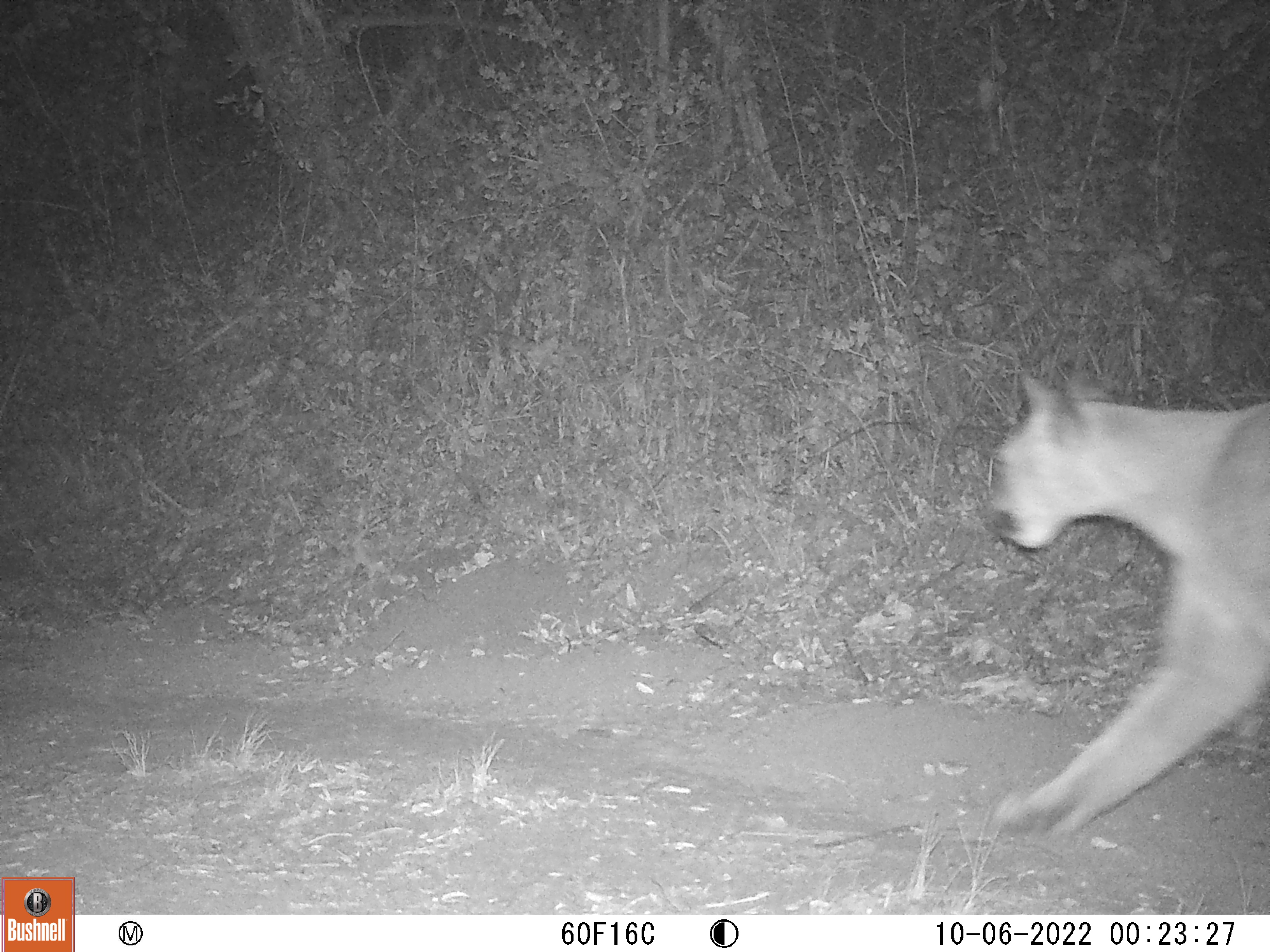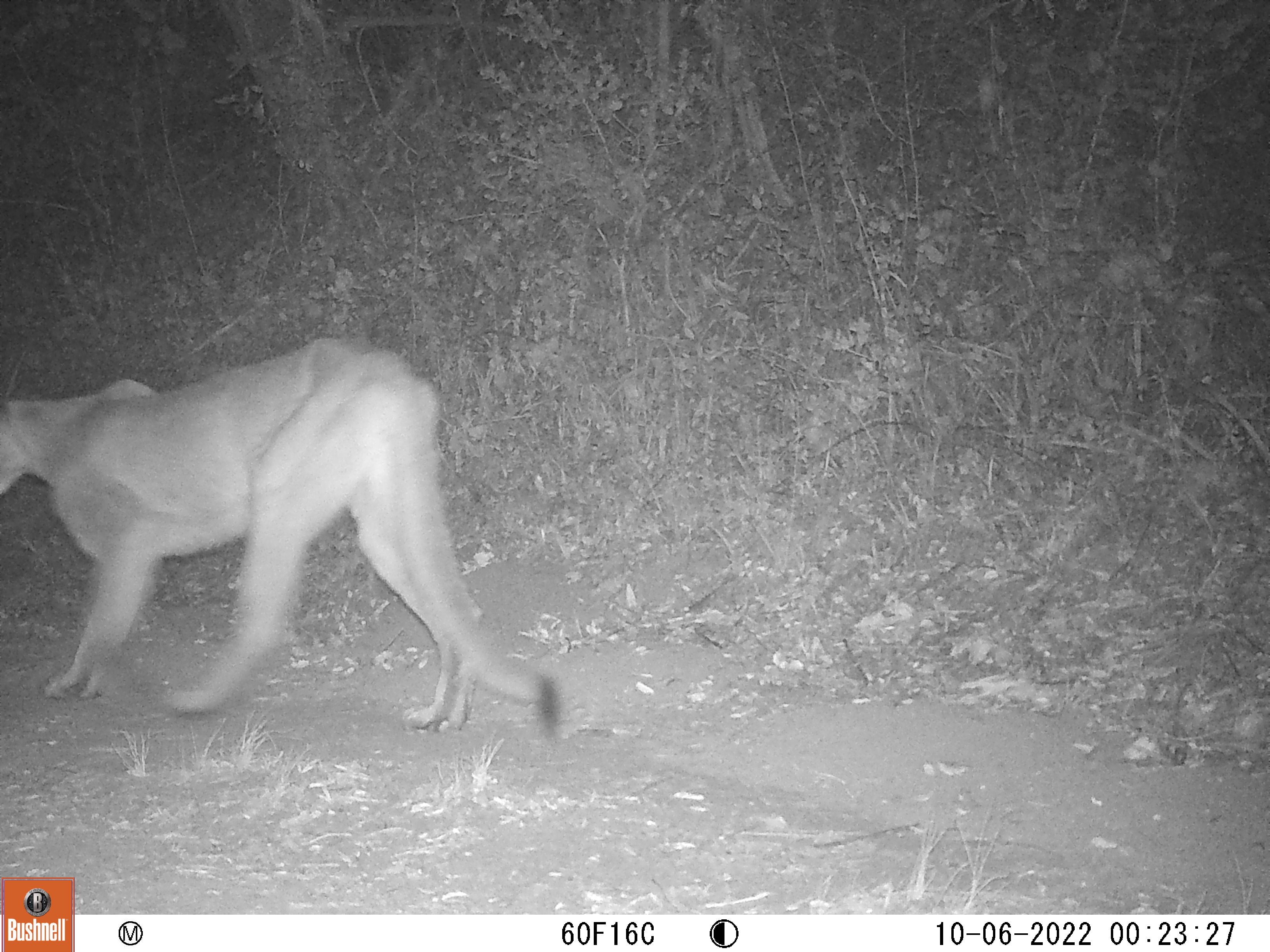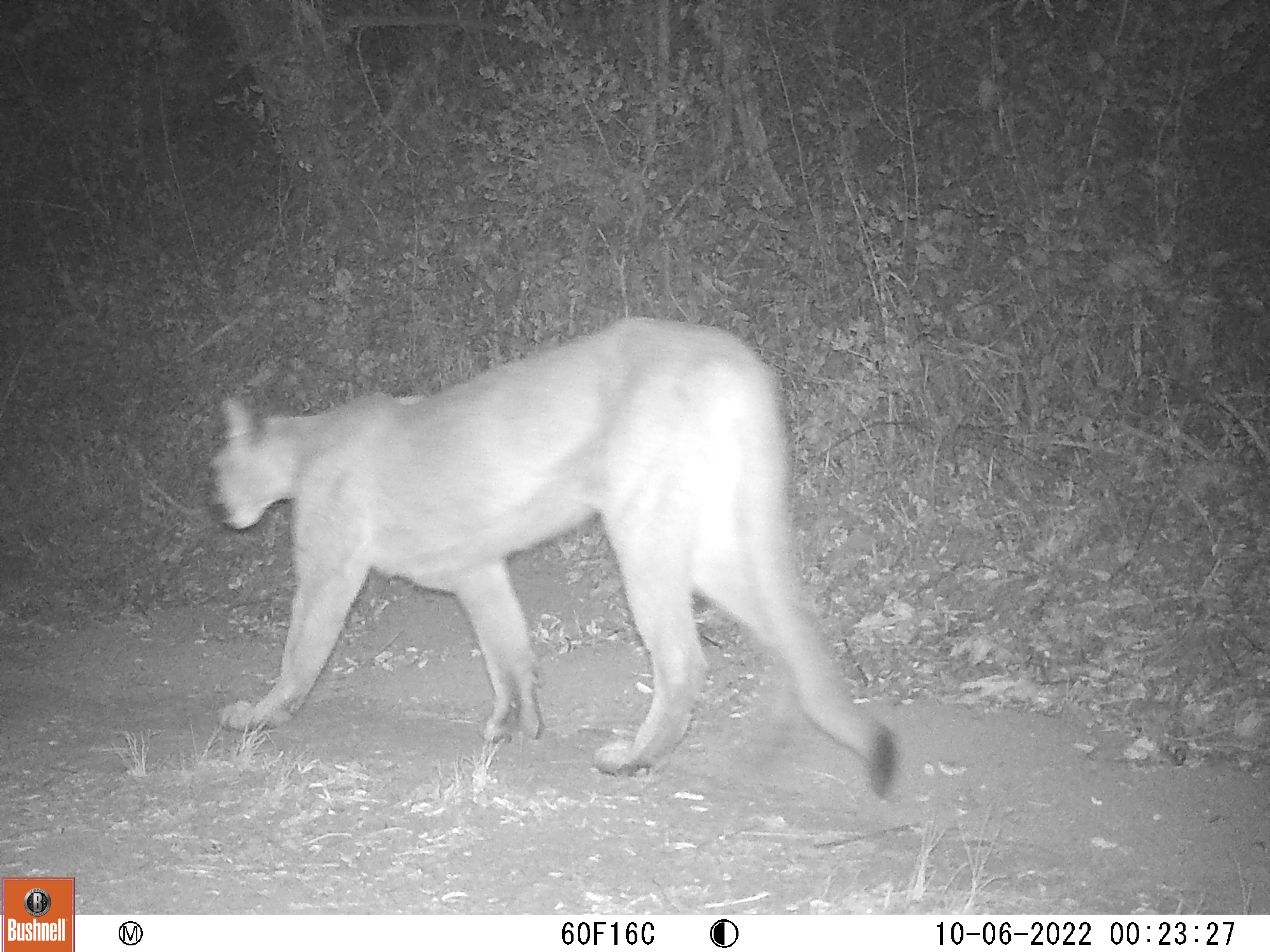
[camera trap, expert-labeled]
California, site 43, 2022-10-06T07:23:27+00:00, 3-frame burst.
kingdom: Animalia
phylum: Chordata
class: Mammalia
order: Carnivora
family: Felidae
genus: Puma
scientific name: Puma concolor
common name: puma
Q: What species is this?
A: Puma (Puma concolor).